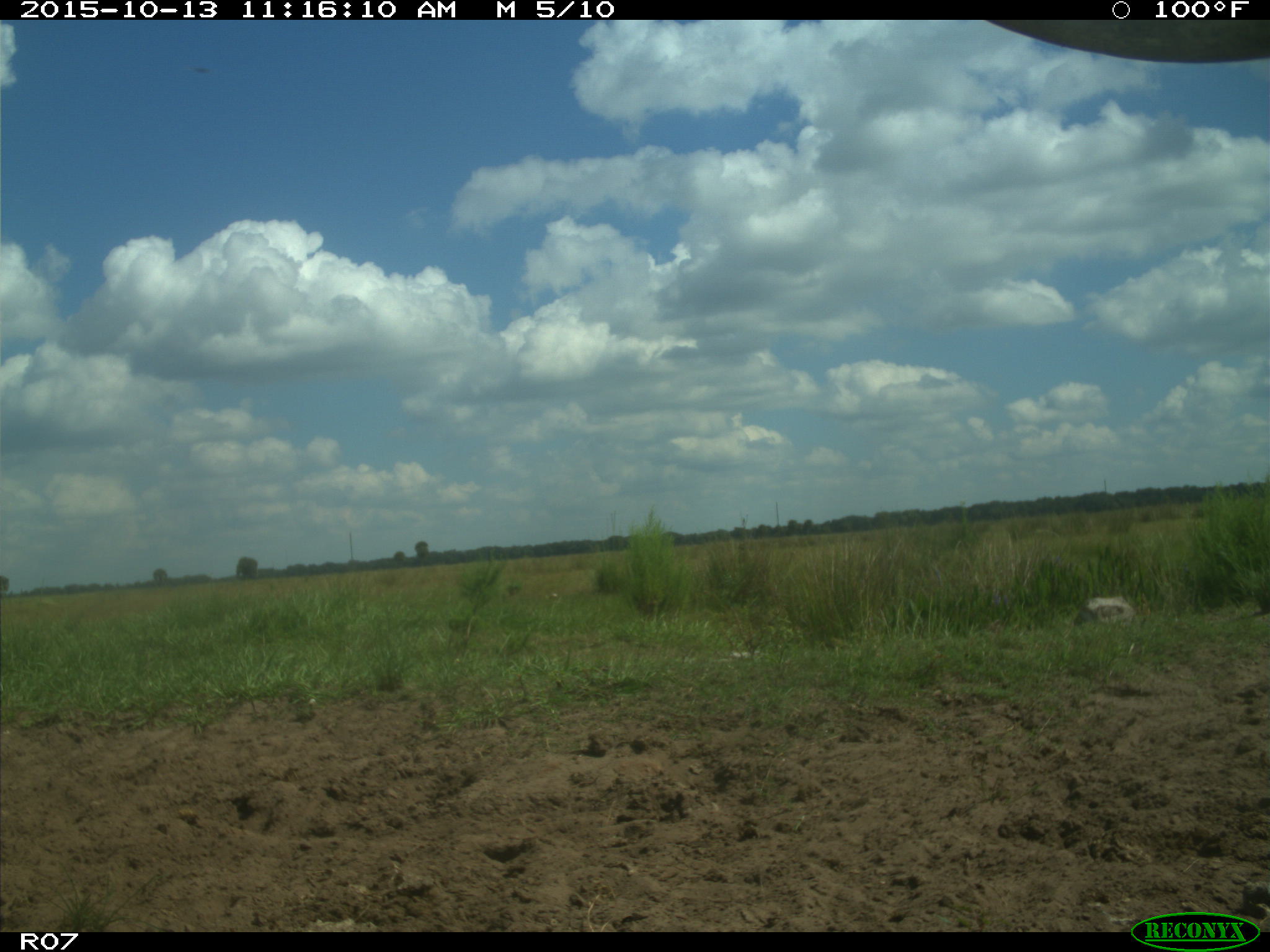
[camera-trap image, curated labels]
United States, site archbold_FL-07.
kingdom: Animalia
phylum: Chordata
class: Mammalia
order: Artiodactyla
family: Bovidae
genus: Bos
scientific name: Bos taurus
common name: domestic cow